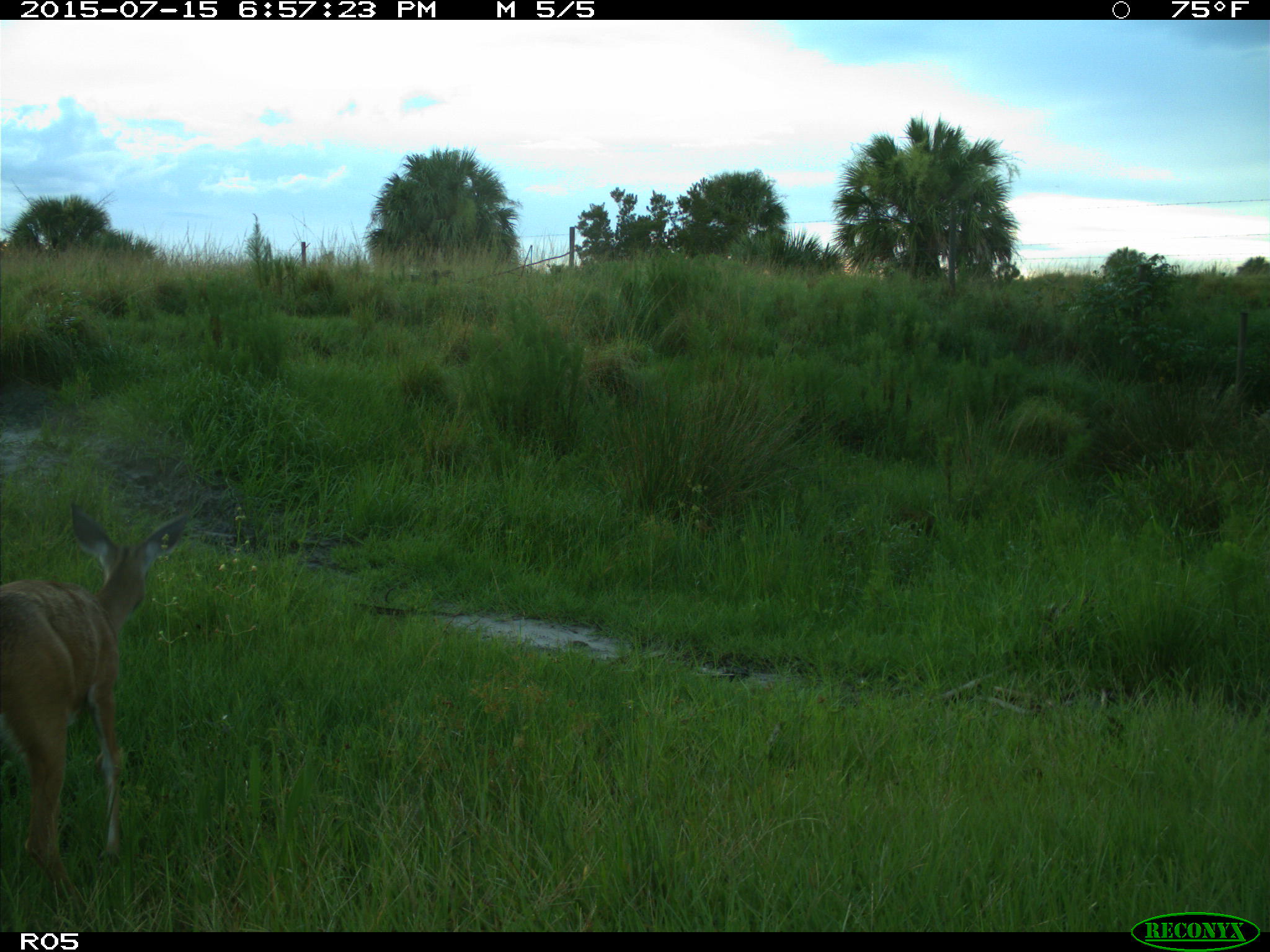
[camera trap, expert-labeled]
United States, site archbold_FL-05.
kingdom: Animalia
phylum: Chordata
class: Mammalia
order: Artiodactyla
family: Cervidae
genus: Odocoileus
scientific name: Odocoileus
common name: deer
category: unidentified deer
Unidentified deer (deer) (Odocoileus).